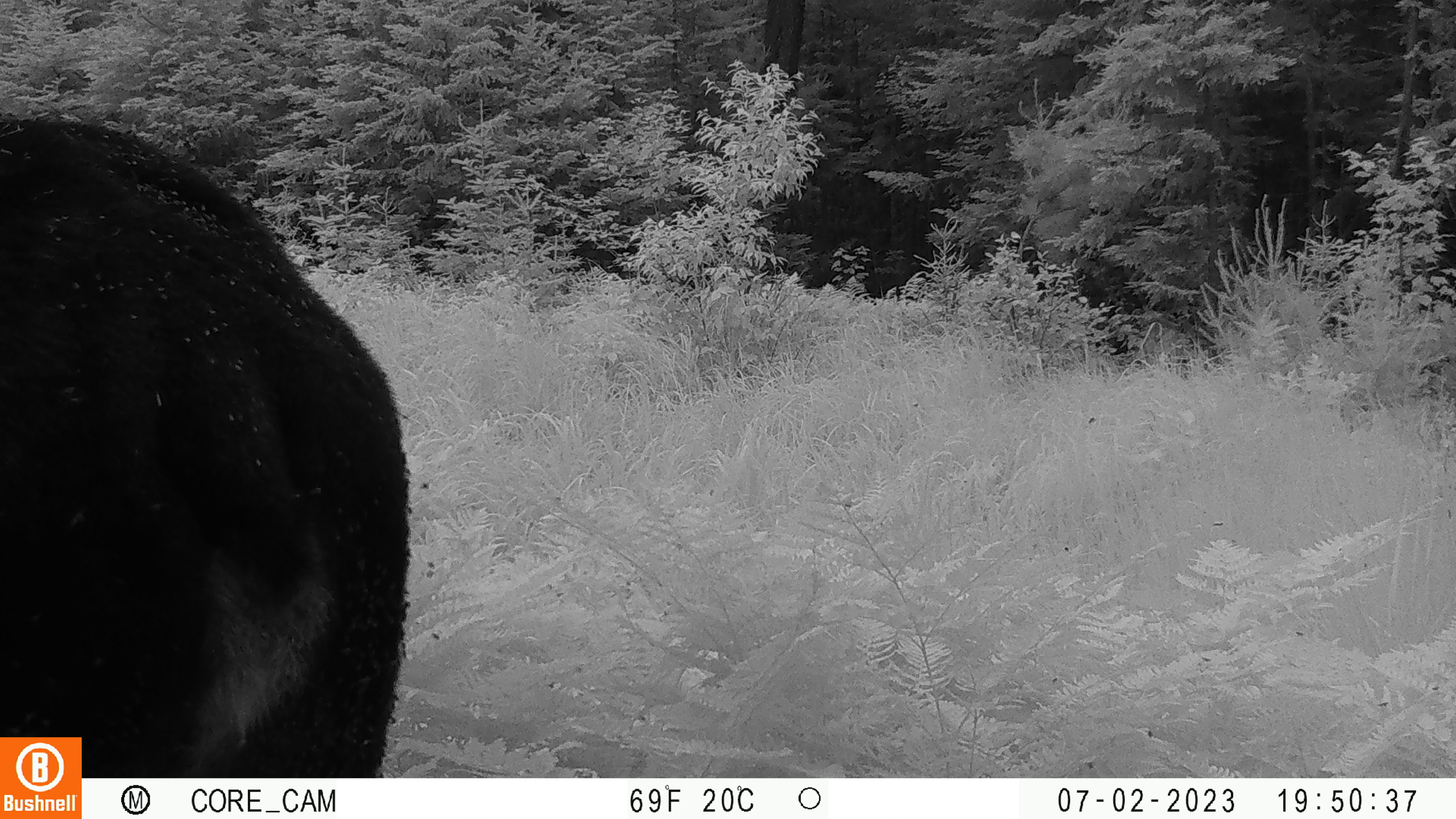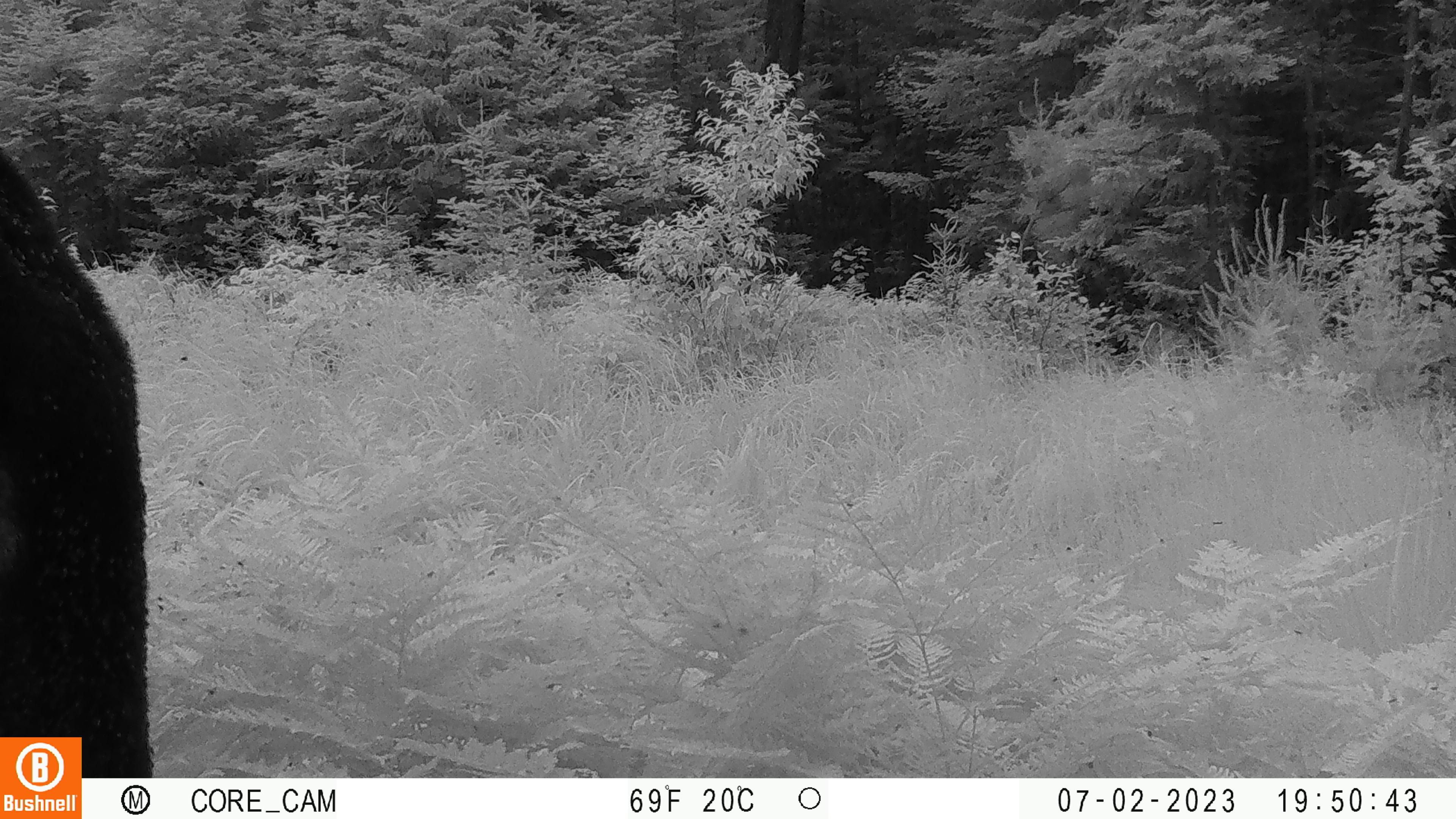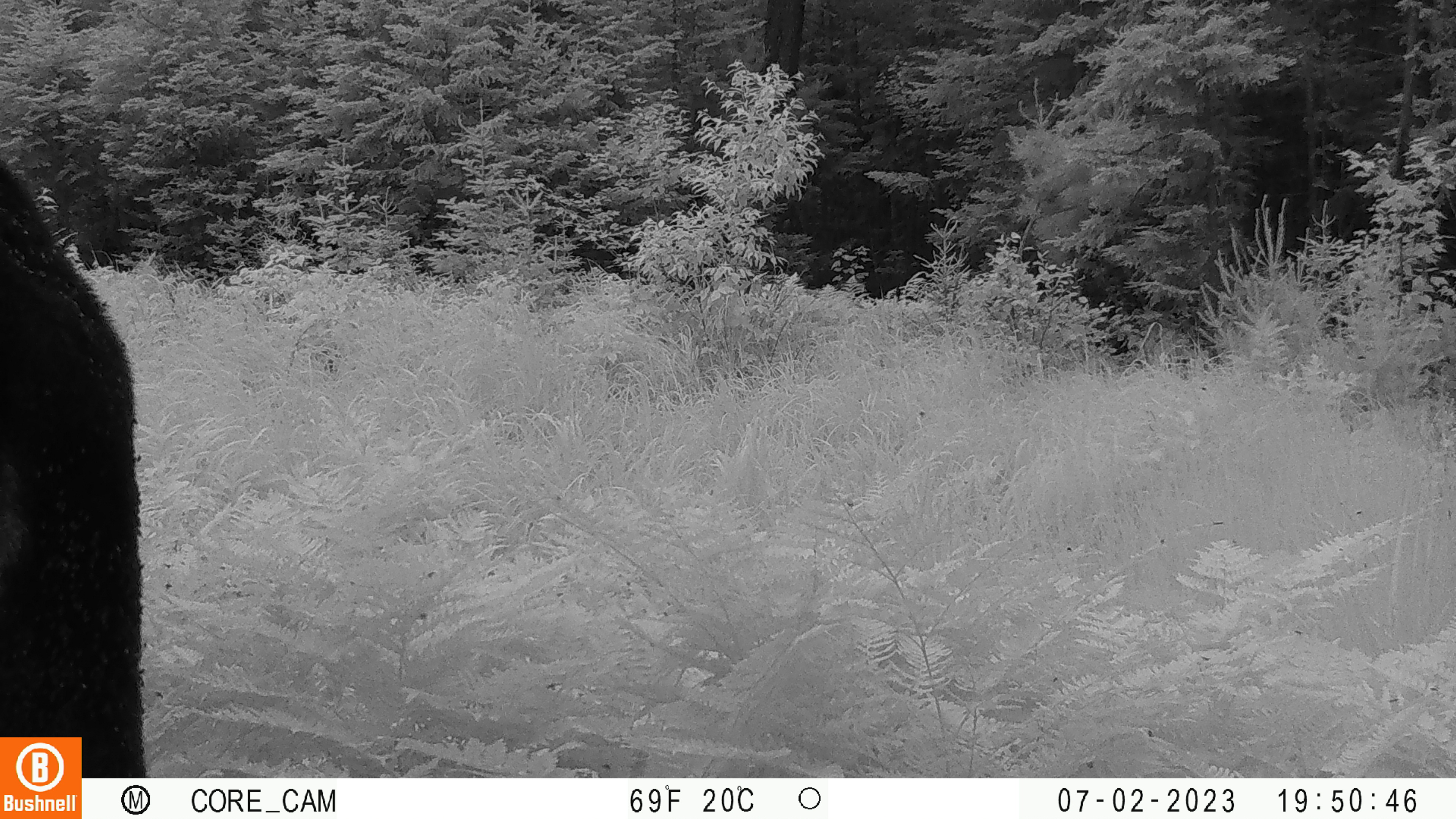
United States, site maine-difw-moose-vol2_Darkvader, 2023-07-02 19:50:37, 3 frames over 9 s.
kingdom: Animalia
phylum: Chordata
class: Mammalia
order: Artiodactyla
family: Cervidae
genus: Alces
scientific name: Alces alces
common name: moose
Moose (Alces alces).